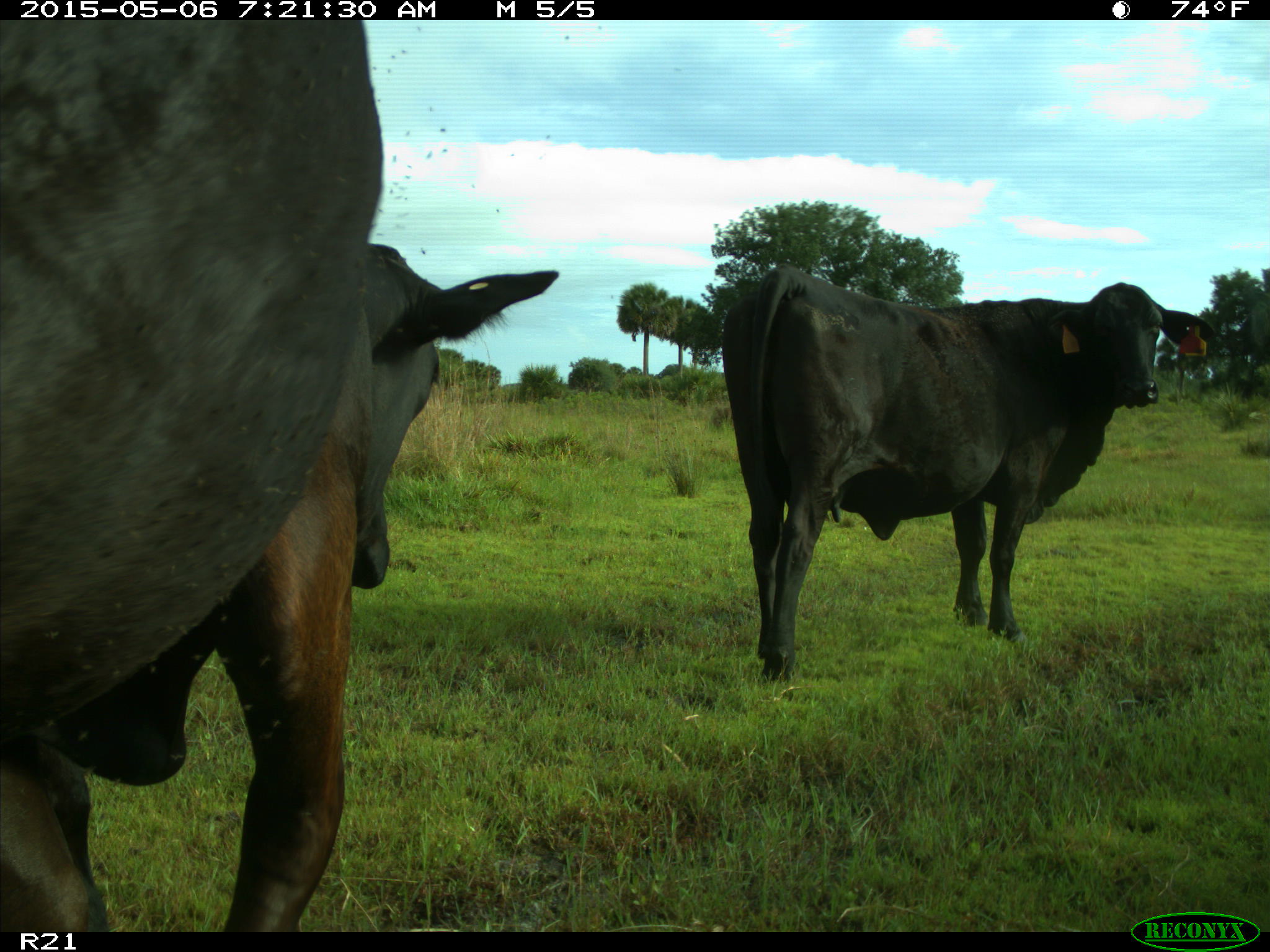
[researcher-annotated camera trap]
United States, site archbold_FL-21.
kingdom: Animalia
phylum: Chordata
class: Mammalia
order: Artiodactyla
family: Bovidae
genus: Bos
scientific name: Bos taurus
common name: domestic cow